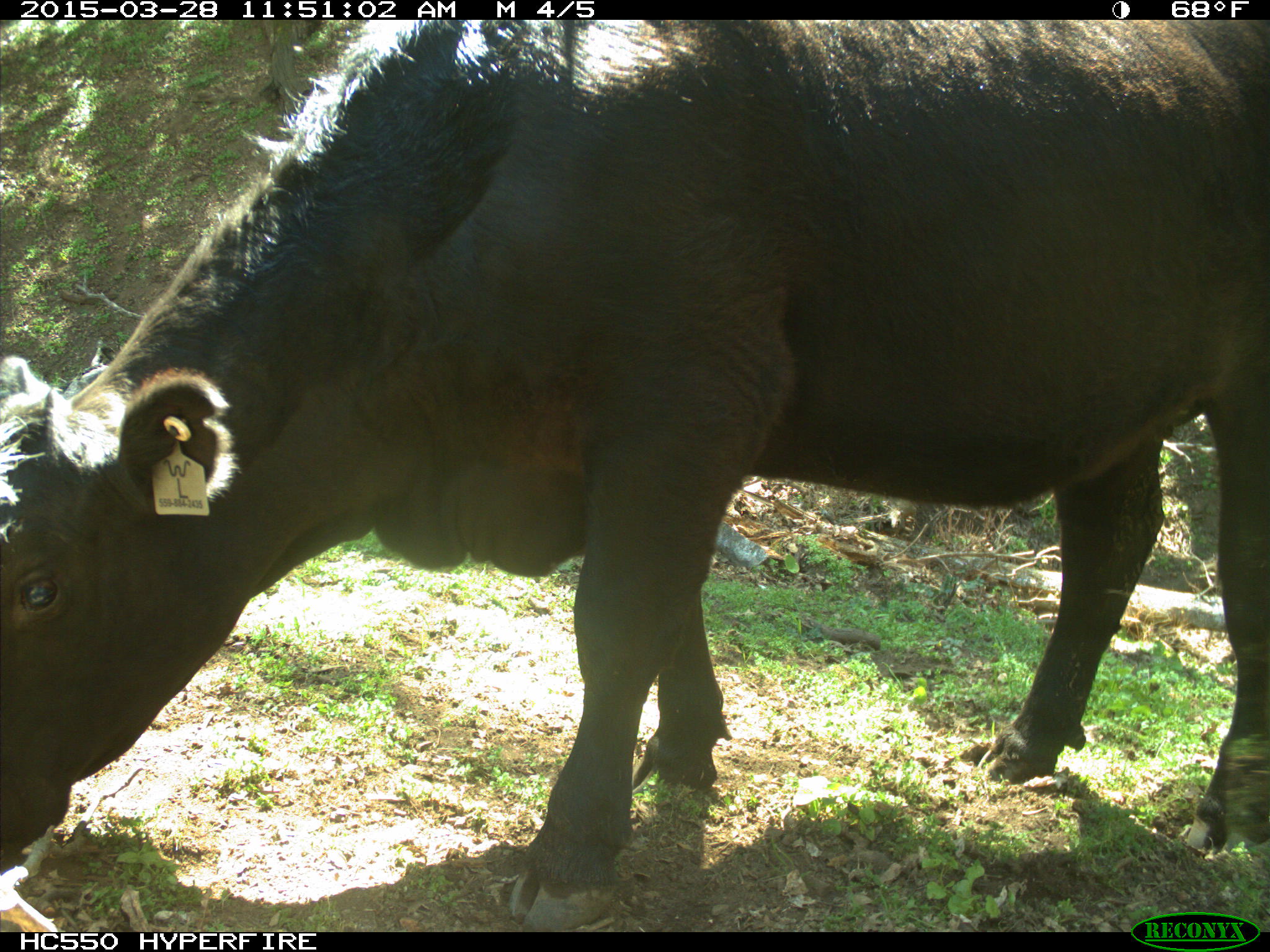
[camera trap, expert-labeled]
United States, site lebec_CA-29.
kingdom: Animalia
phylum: Chordata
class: Mammalia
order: Artiodactyla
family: Bovidae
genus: Bos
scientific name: Bos taurus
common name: domestic cow